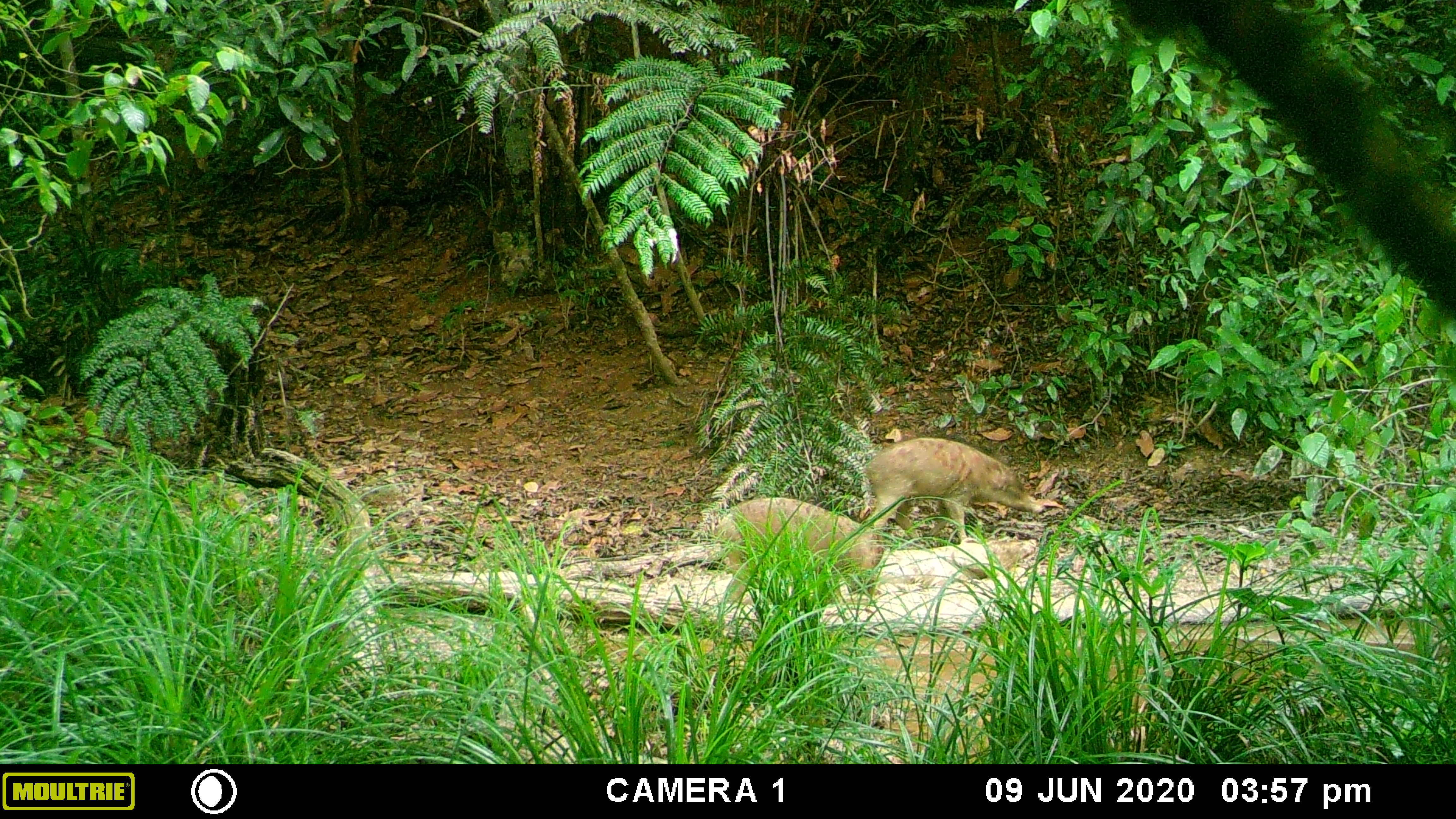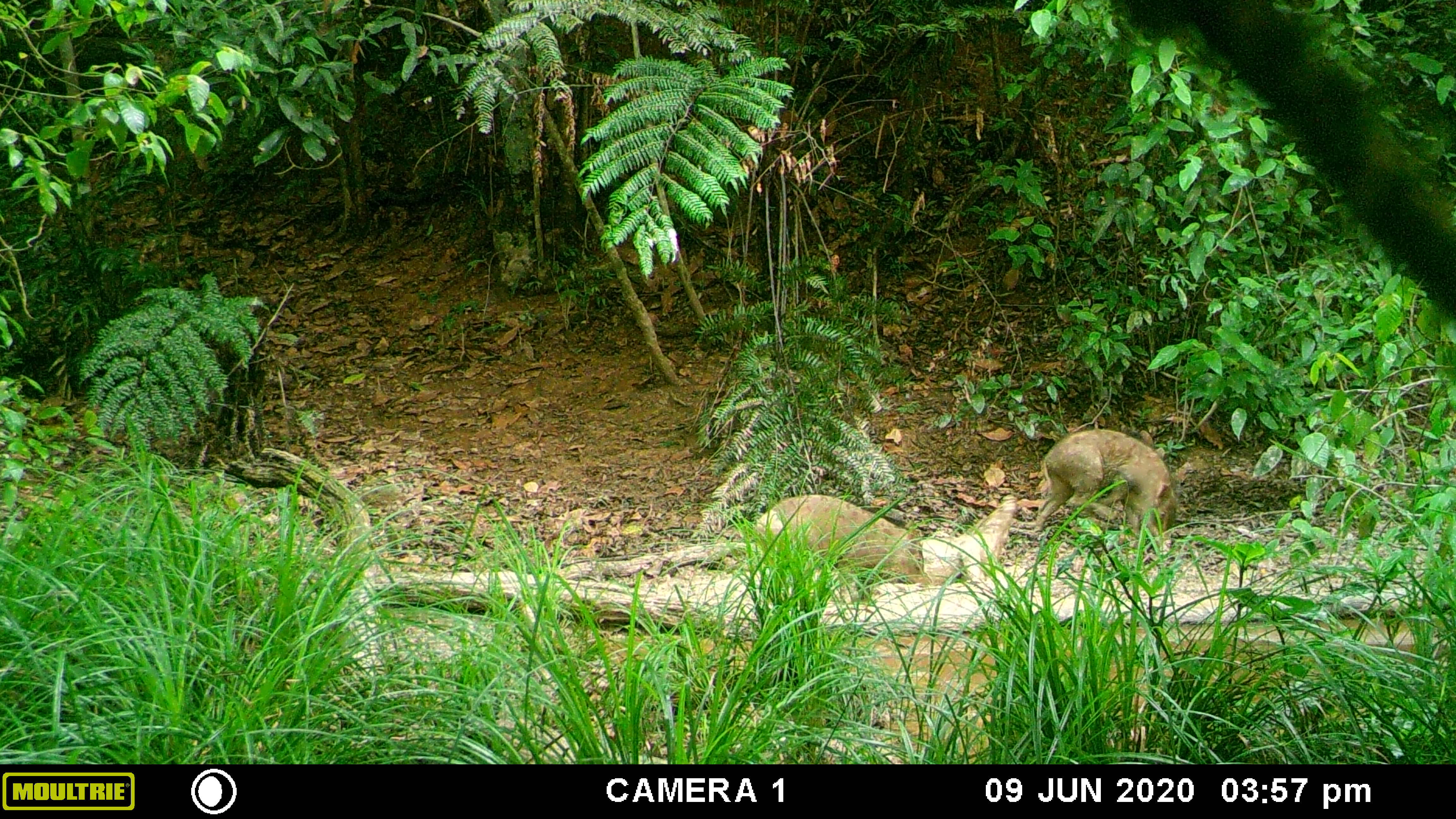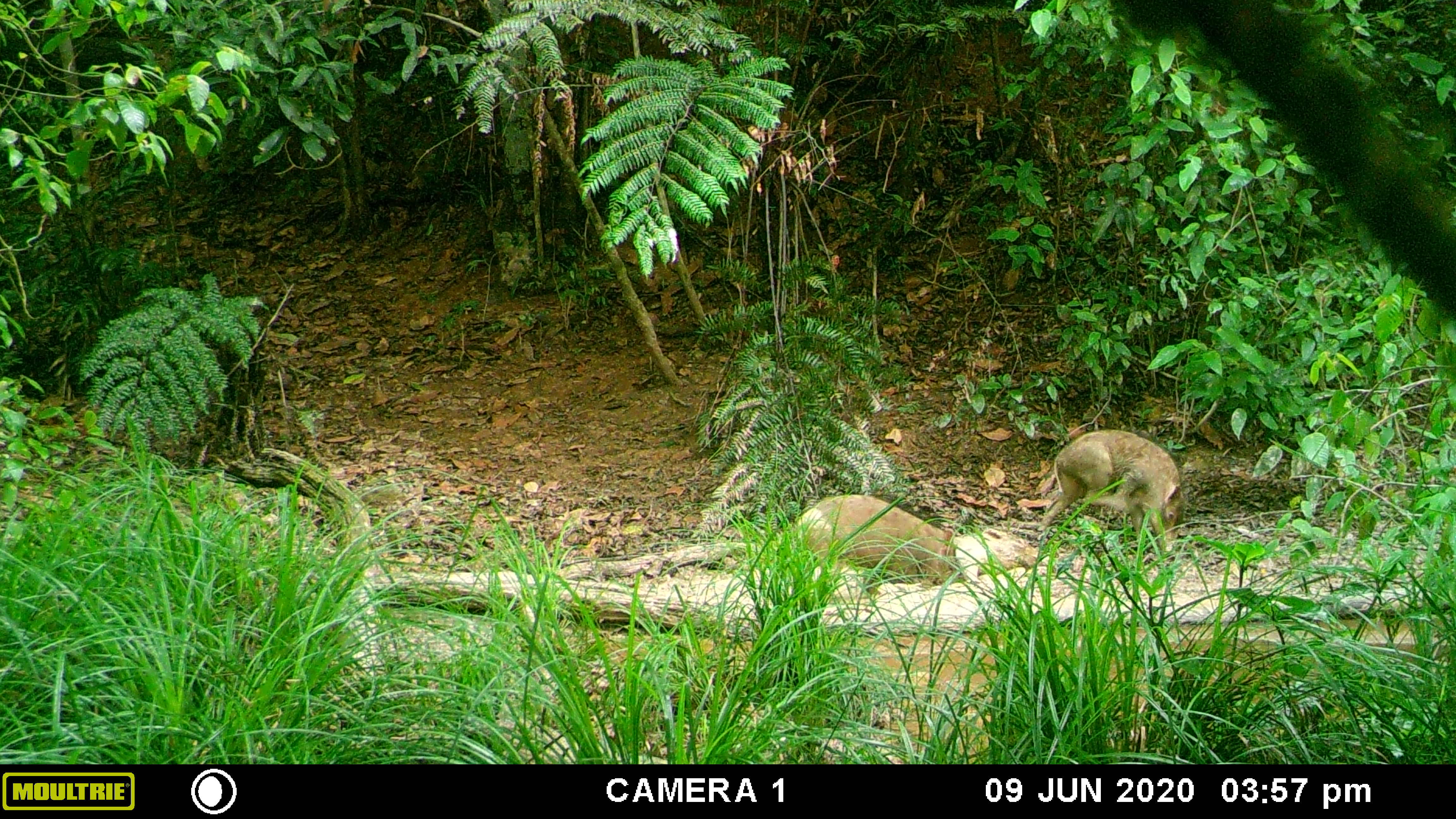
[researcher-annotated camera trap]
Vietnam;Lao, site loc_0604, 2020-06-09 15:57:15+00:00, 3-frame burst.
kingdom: Animalia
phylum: Chordata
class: Mammalia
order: Artiodactyla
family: Suidae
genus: Sus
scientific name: Sus scrofa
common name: eurasian wild pig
Eurasian wild pig (Sus scrofa). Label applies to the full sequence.